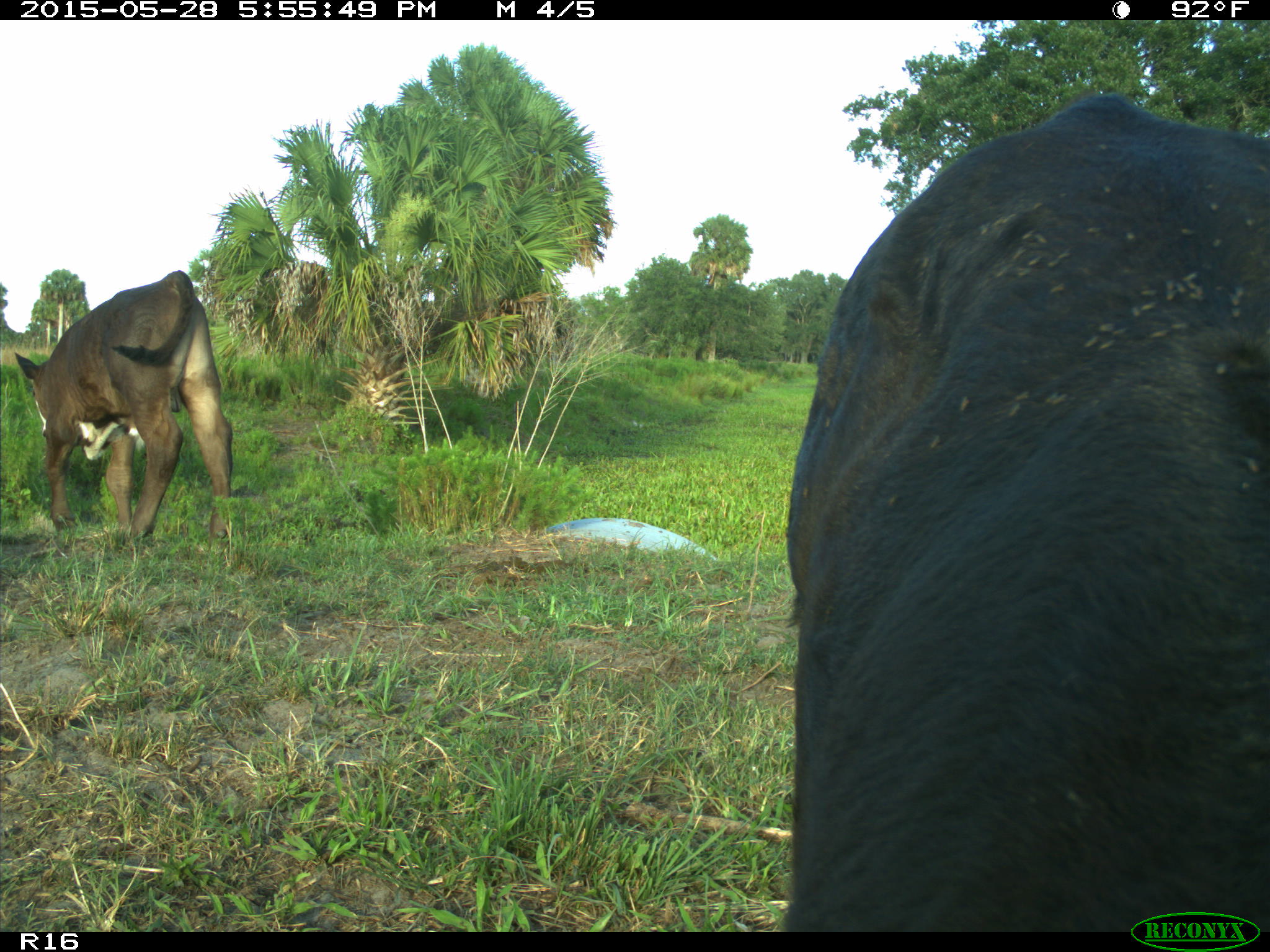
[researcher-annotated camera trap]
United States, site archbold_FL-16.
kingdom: Animalia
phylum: Chordata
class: Mammalia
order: Artiodactyla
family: Bovidae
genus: Bos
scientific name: Bos taurus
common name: domestic cow